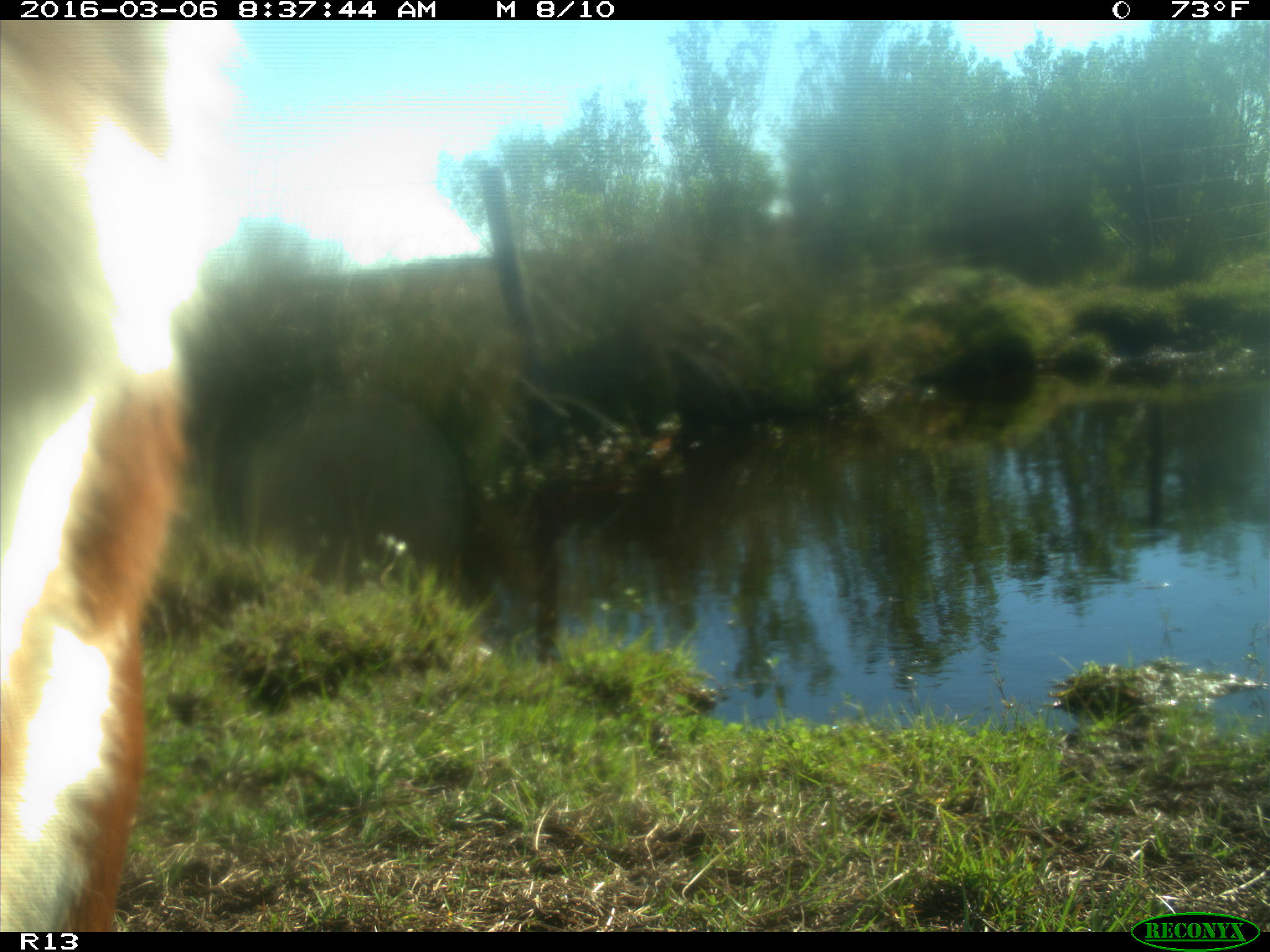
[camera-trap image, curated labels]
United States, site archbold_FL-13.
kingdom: Animalia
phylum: Chordata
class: Mammalia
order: Artiodactyla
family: Bovidae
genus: Bos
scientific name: Bos taurus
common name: domestic cow